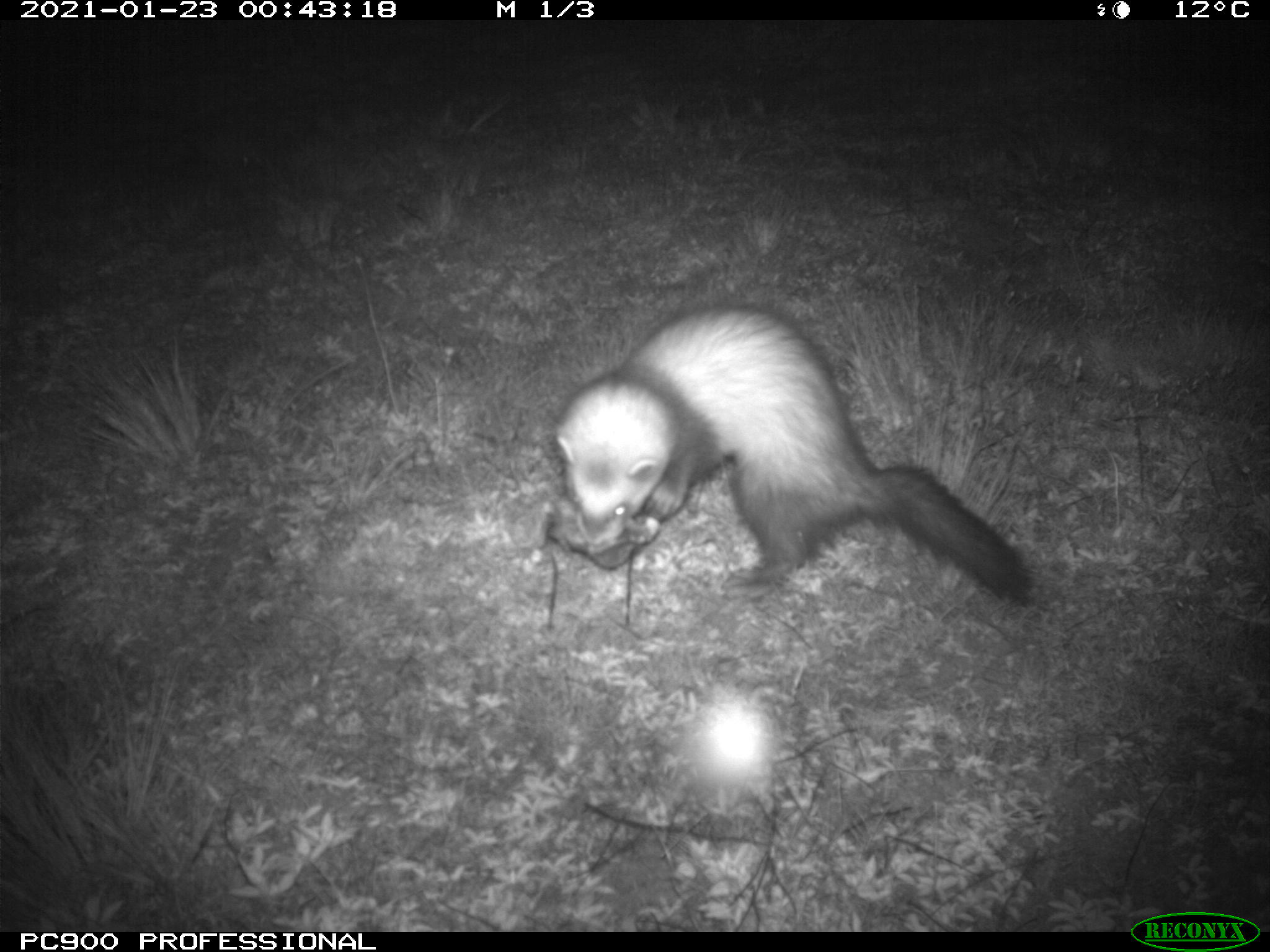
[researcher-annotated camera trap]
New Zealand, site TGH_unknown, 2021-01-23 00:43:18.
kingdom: Animalia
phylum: Chordata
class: Mammalia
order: Carnivora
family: Mustelidae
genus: Mustela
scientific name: Mustela furo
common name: ferret